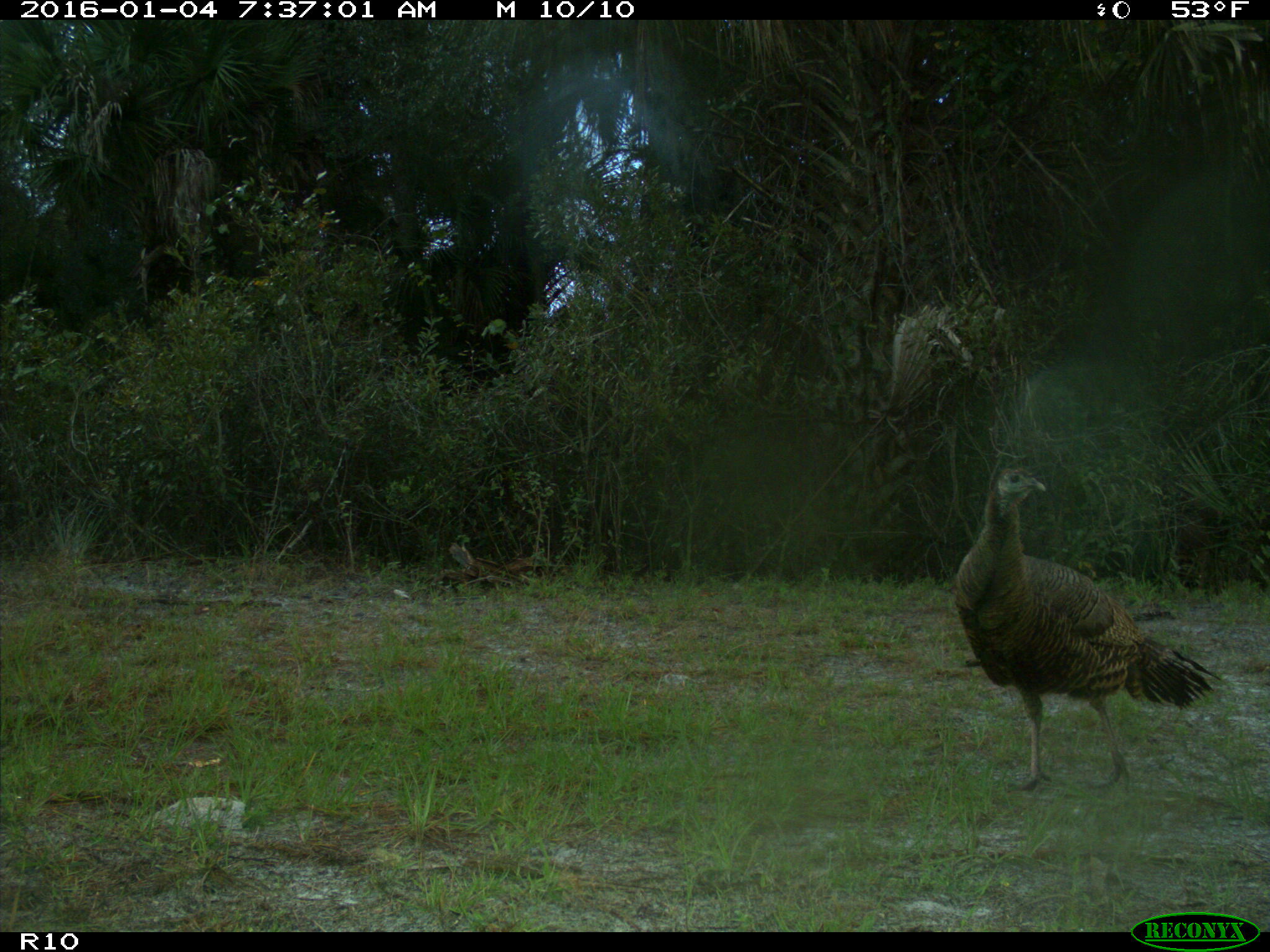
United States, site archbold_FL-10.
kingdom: Animalia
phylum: Chordata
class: Aves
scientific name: Aves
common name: birds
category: unidentified bird